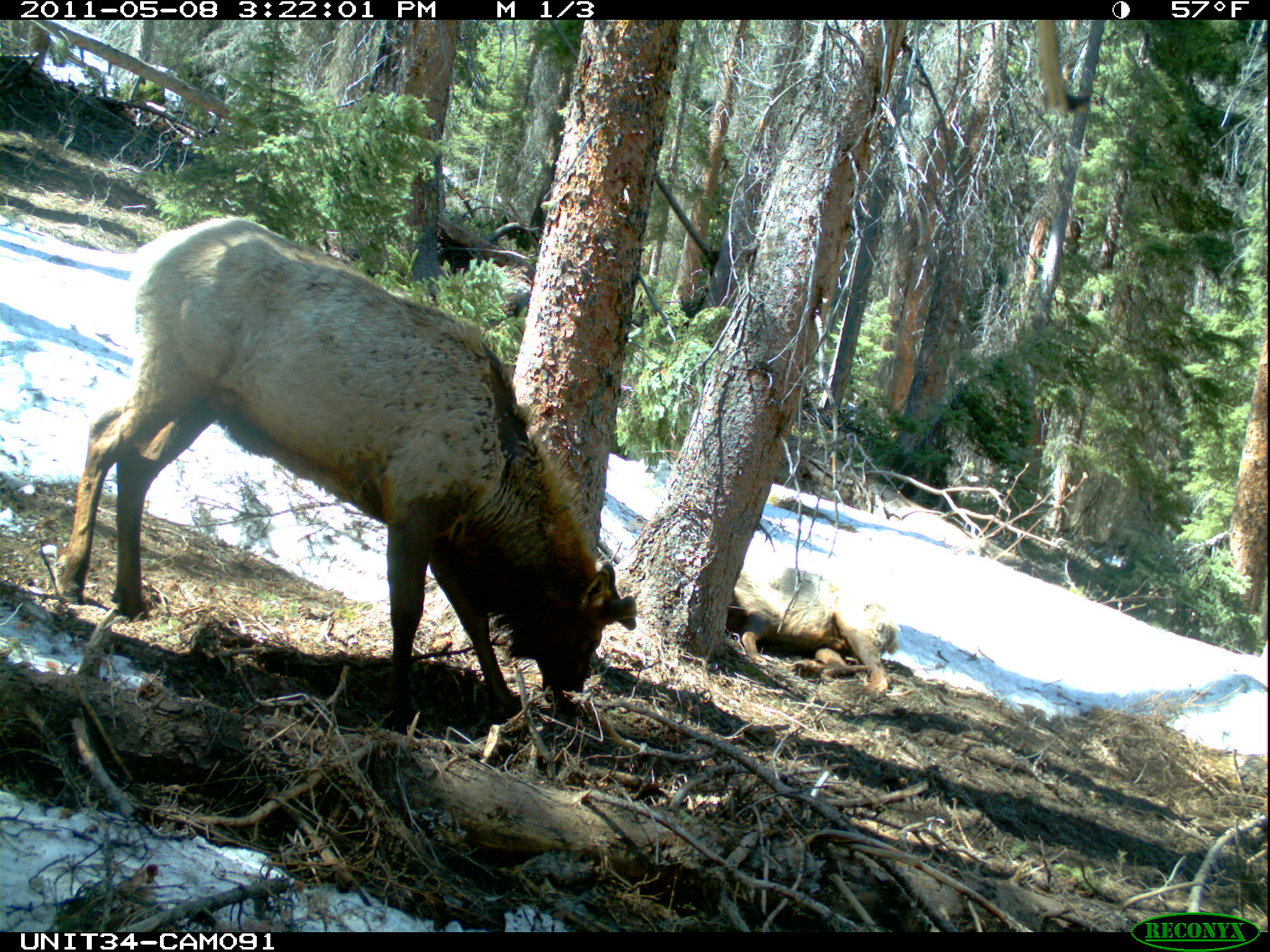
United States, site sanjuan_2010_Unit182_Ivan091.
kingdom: Animalia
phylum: Chordata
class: Mammalia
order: Artiodactyla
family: Cervidae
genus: Cervus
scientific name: Cervus elaphus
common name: red deer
Cervus elaphus (red deer).